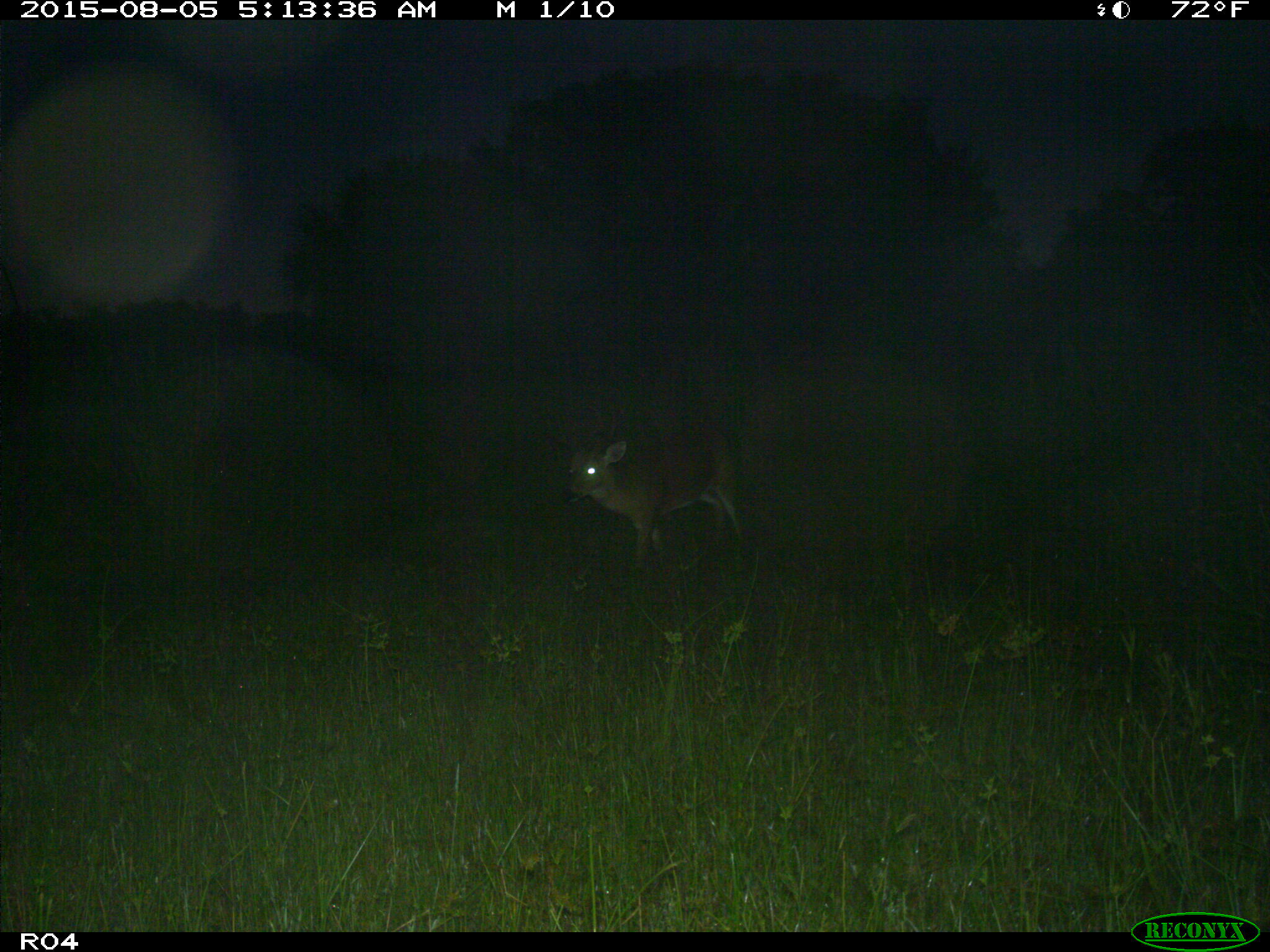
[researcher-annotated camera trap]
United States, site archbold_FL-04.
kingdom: Animalia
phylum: Chordata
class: Mammalia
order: Artiodactyla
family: Cervidae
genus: Odocoileus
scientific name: Odocoileus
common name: deer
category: unidentified deer